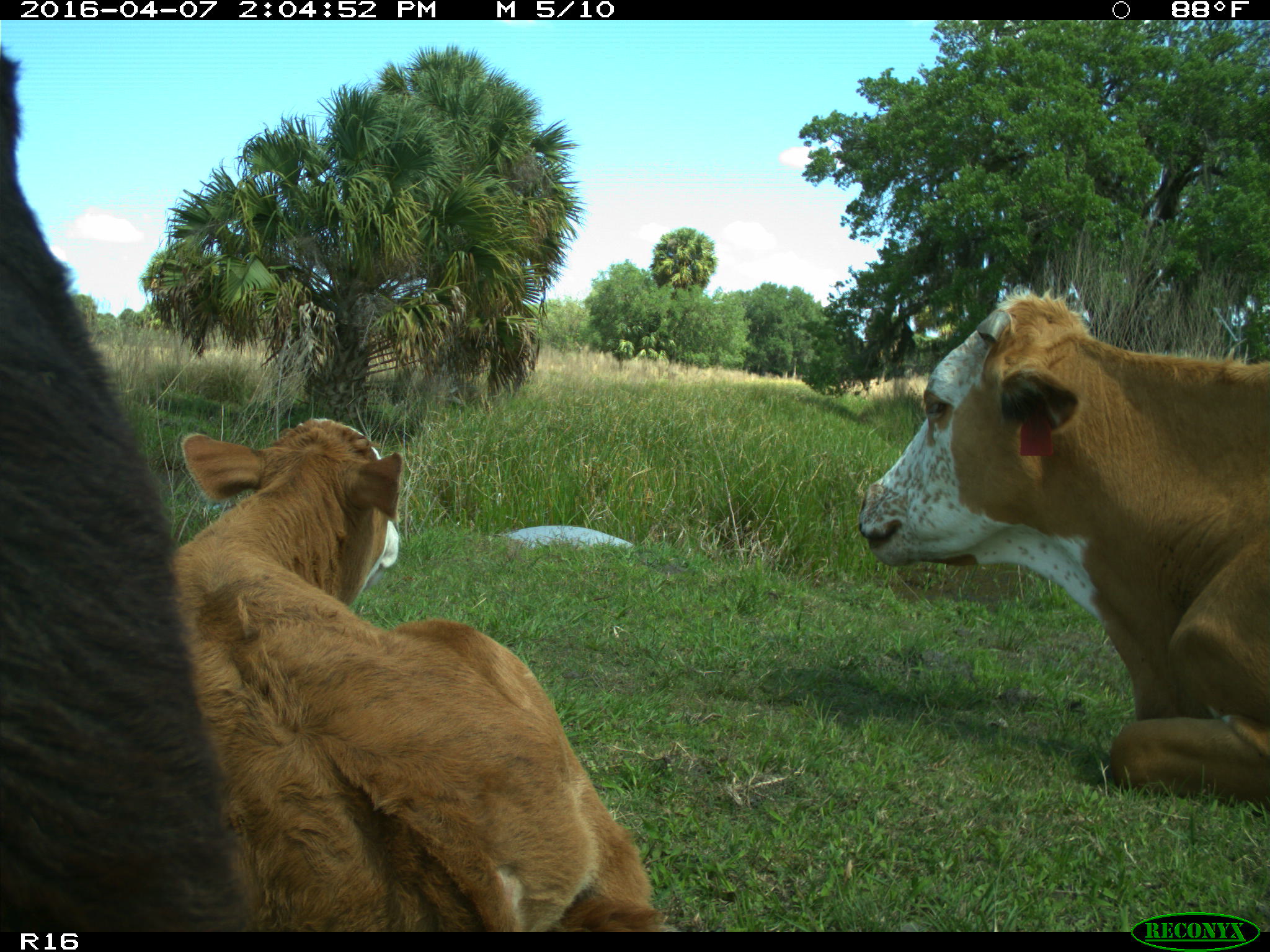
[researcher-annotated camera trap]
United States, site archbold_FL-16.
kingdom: Animalia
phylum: Chordata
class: Mammalia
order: Artiodactyla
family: Bovidae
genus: Bos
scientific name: Bos taurus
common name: domestic cow